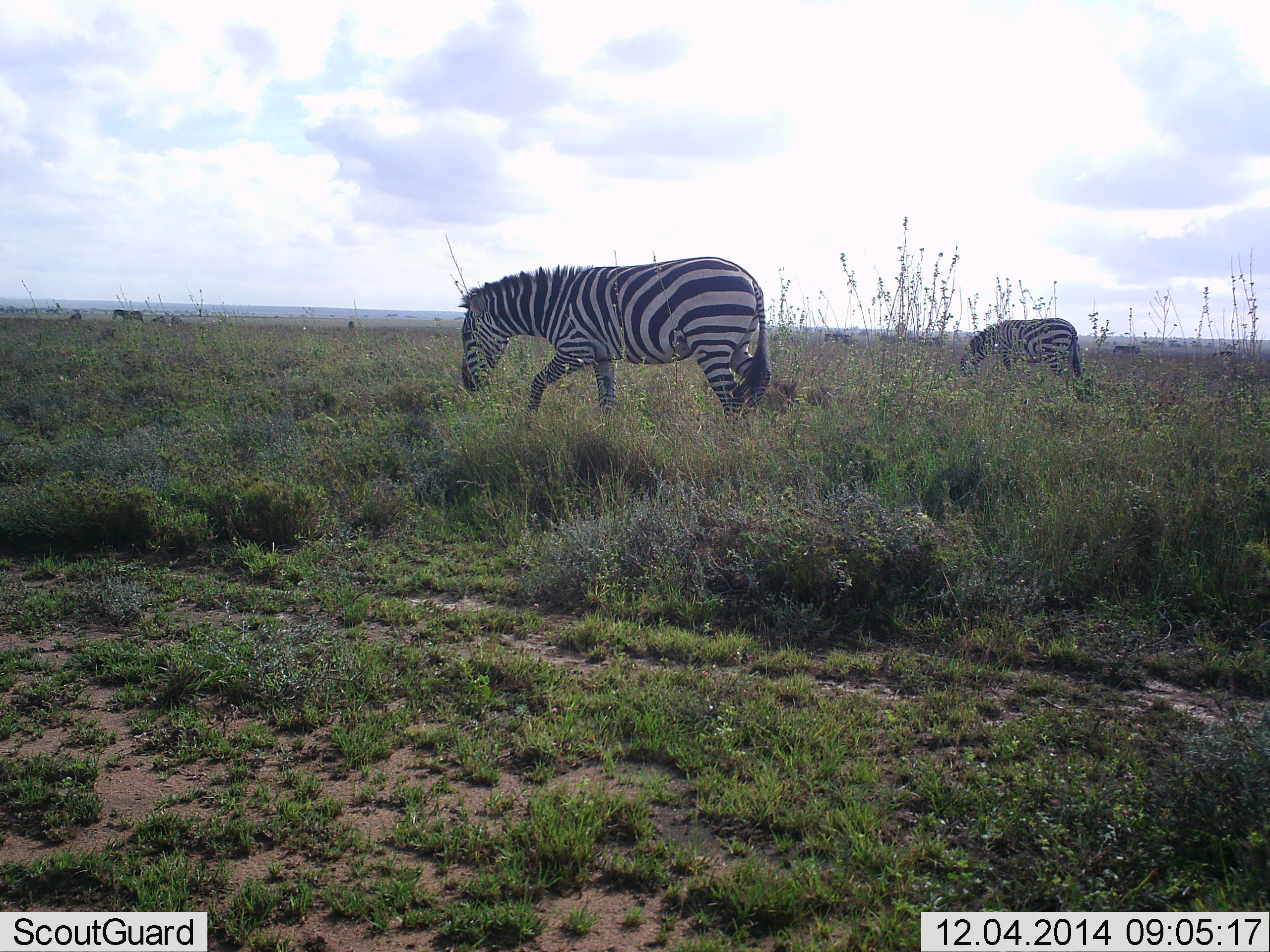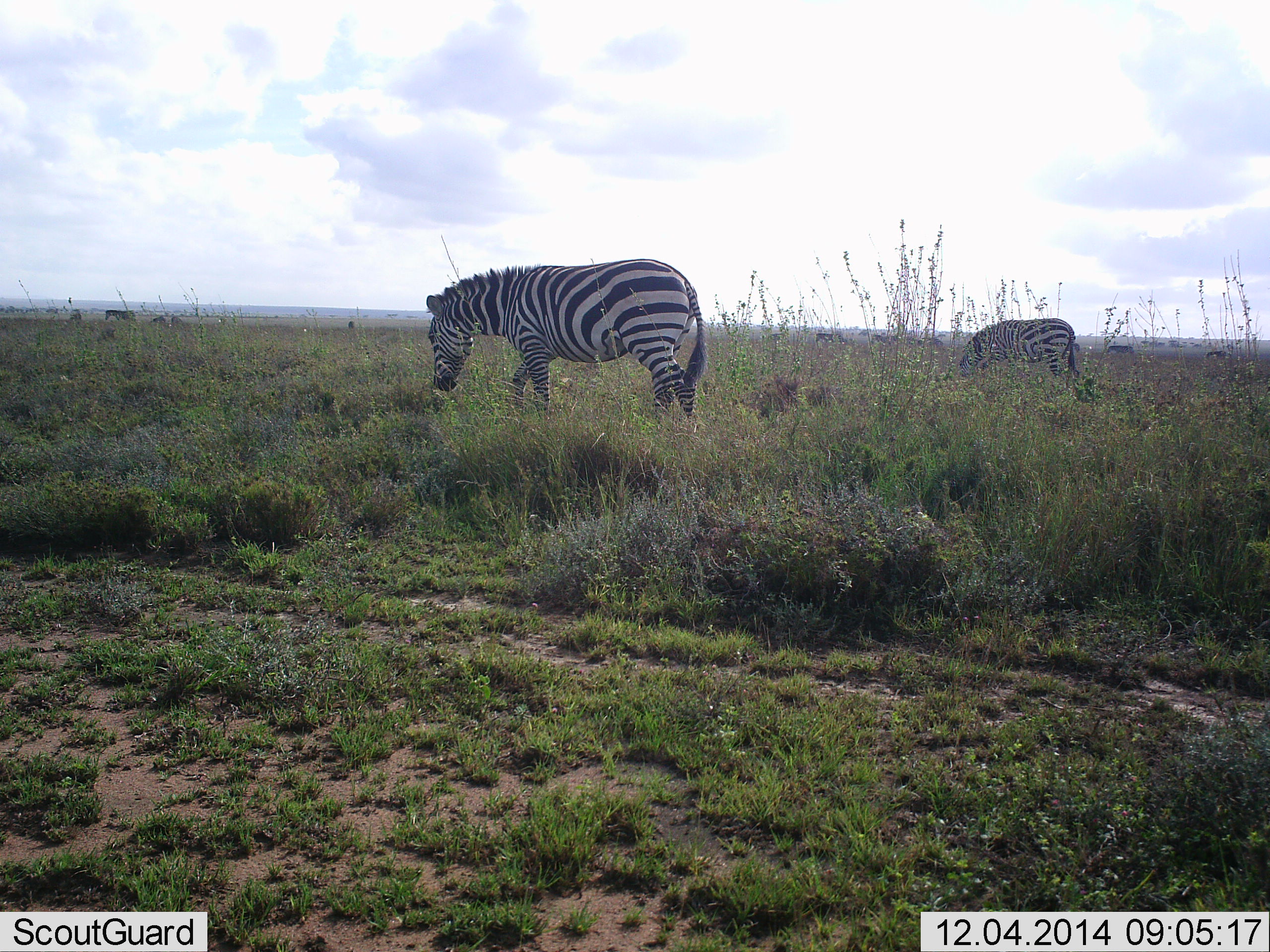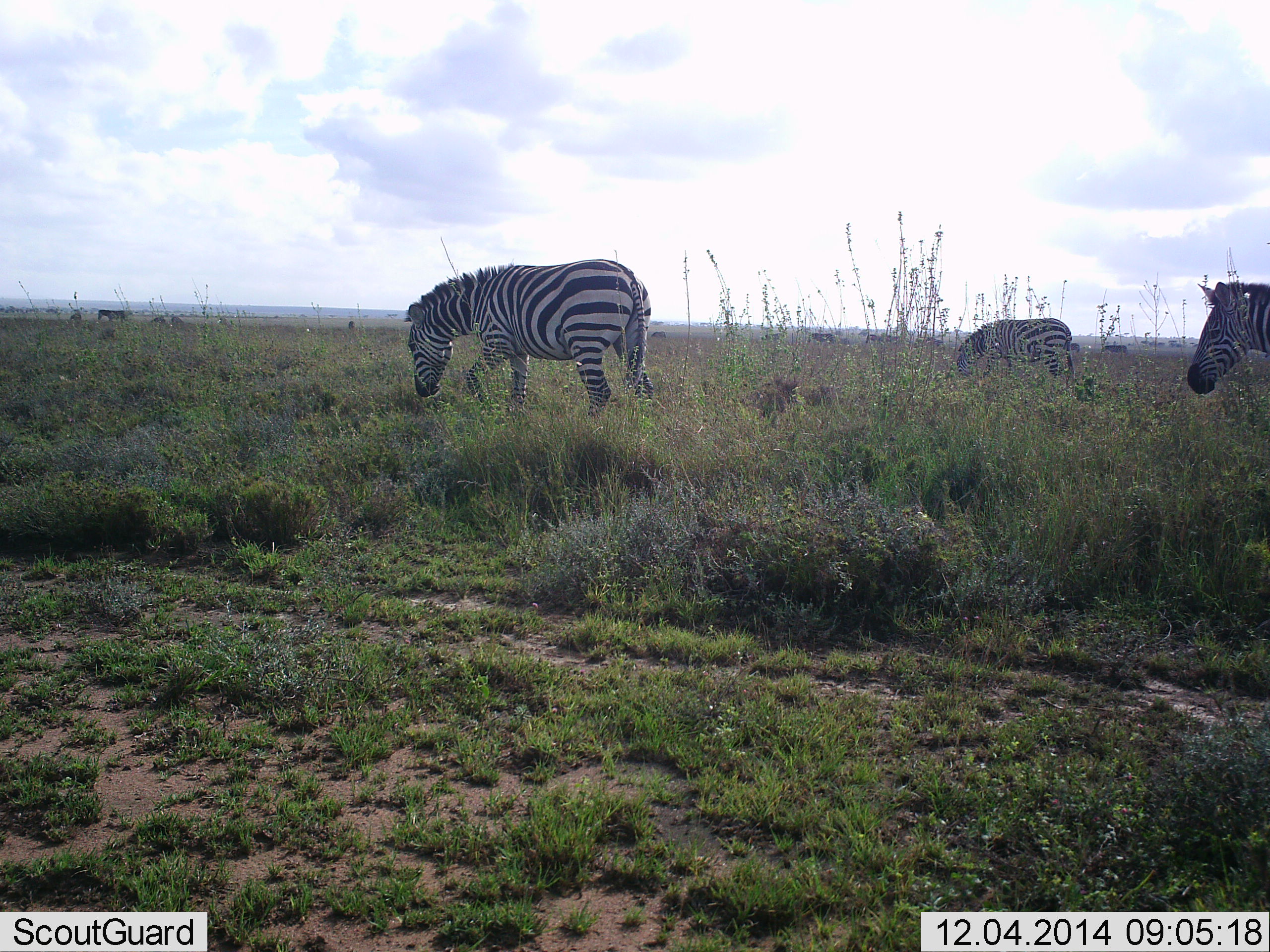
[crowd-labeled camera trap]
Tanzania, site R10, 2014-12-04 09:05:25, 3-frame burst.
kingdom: Animalia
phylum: Chordata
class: Mammalia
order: Perissodactyla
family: Equidae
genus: Equus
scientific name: Equus quagga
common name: plains zebra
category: zebra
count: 8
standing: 10%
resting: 10%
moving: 90%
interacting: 0%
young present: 0%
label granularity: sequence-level